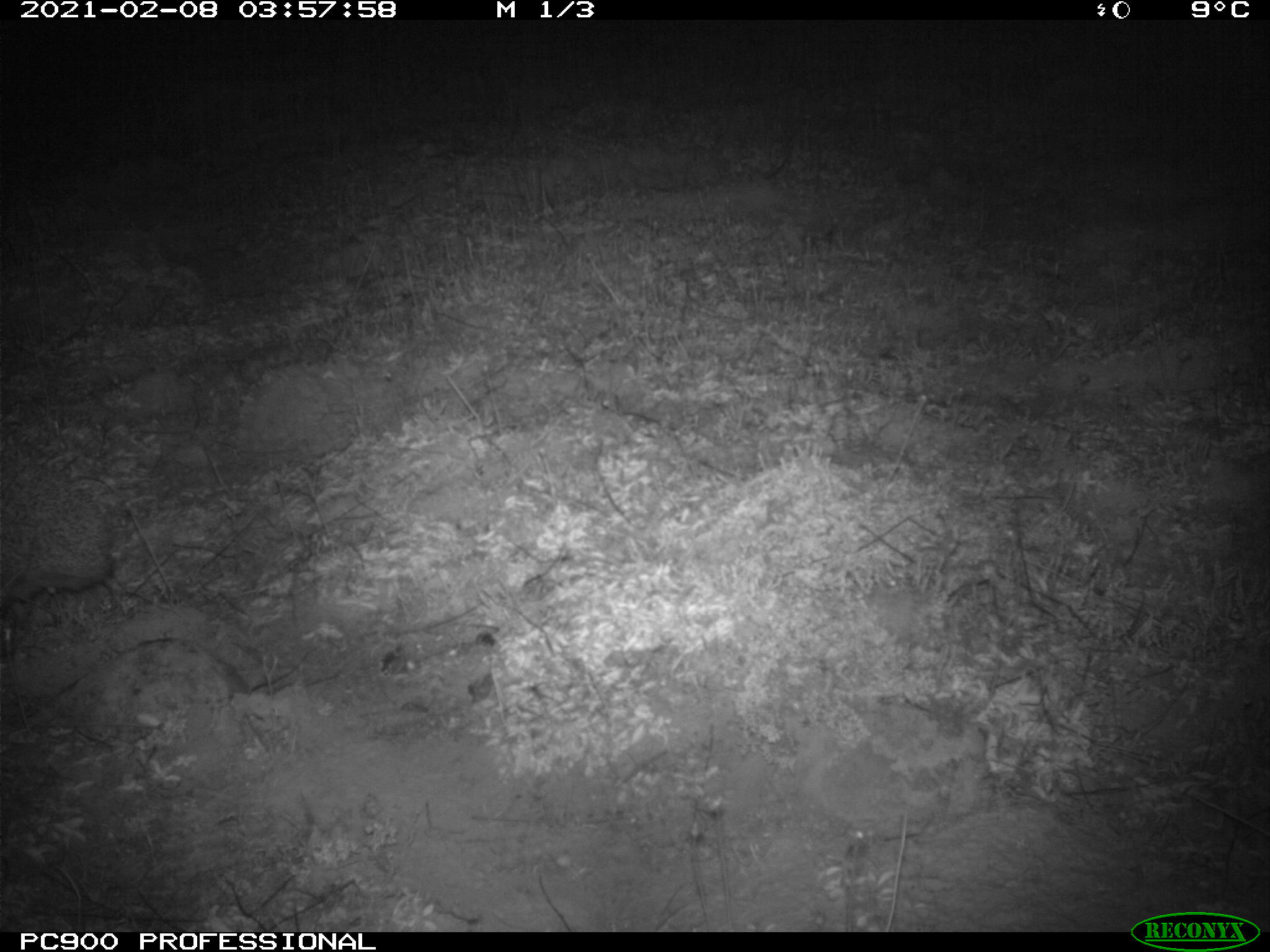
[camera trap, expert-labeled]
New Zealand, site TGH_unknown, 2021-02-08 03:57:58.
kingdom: Animalia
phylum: Chordata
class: Mammalia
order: Eulipotyphla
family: Erinaceidae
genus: Erinaceus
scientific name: Erinaceus europaeus europaeus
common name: european hedgehog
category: hedgehog